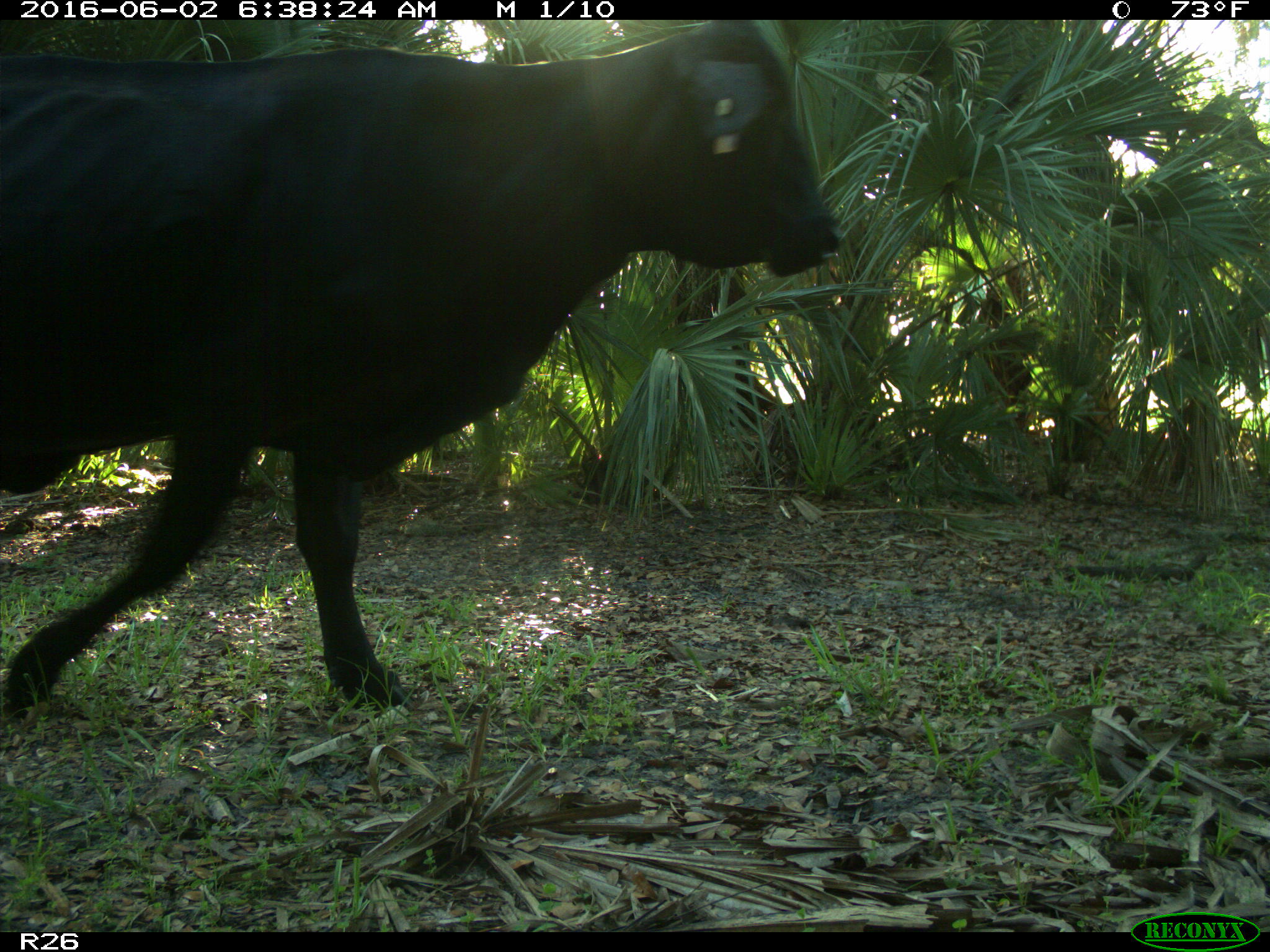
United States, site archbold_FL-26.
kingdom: Animalia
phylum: Chordata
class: Mammalia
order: Artiodactyla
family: Bovidae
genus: Bos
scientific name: Bos taurus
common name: domestic cow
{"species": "Bos taurus (domestic cow)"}